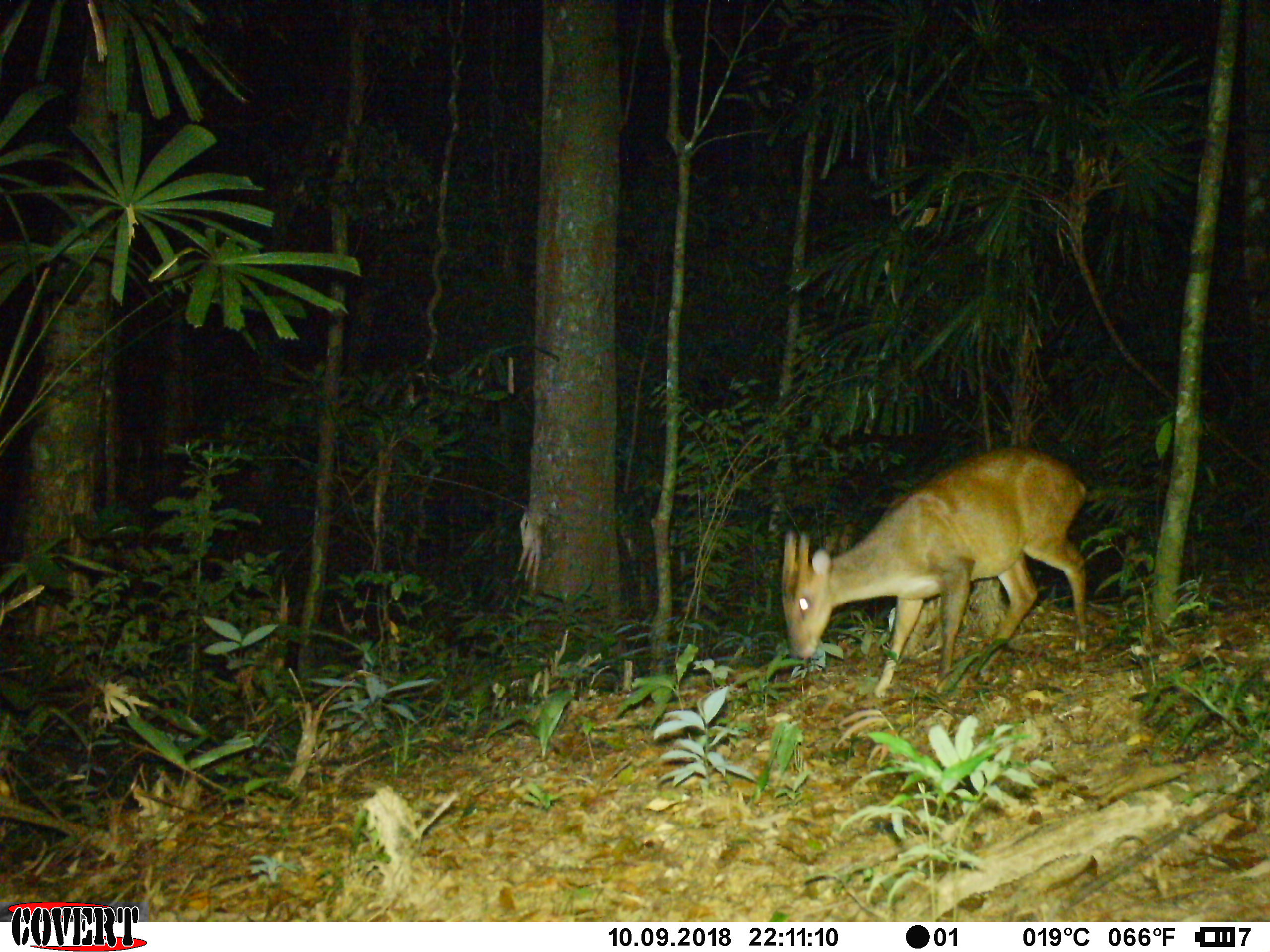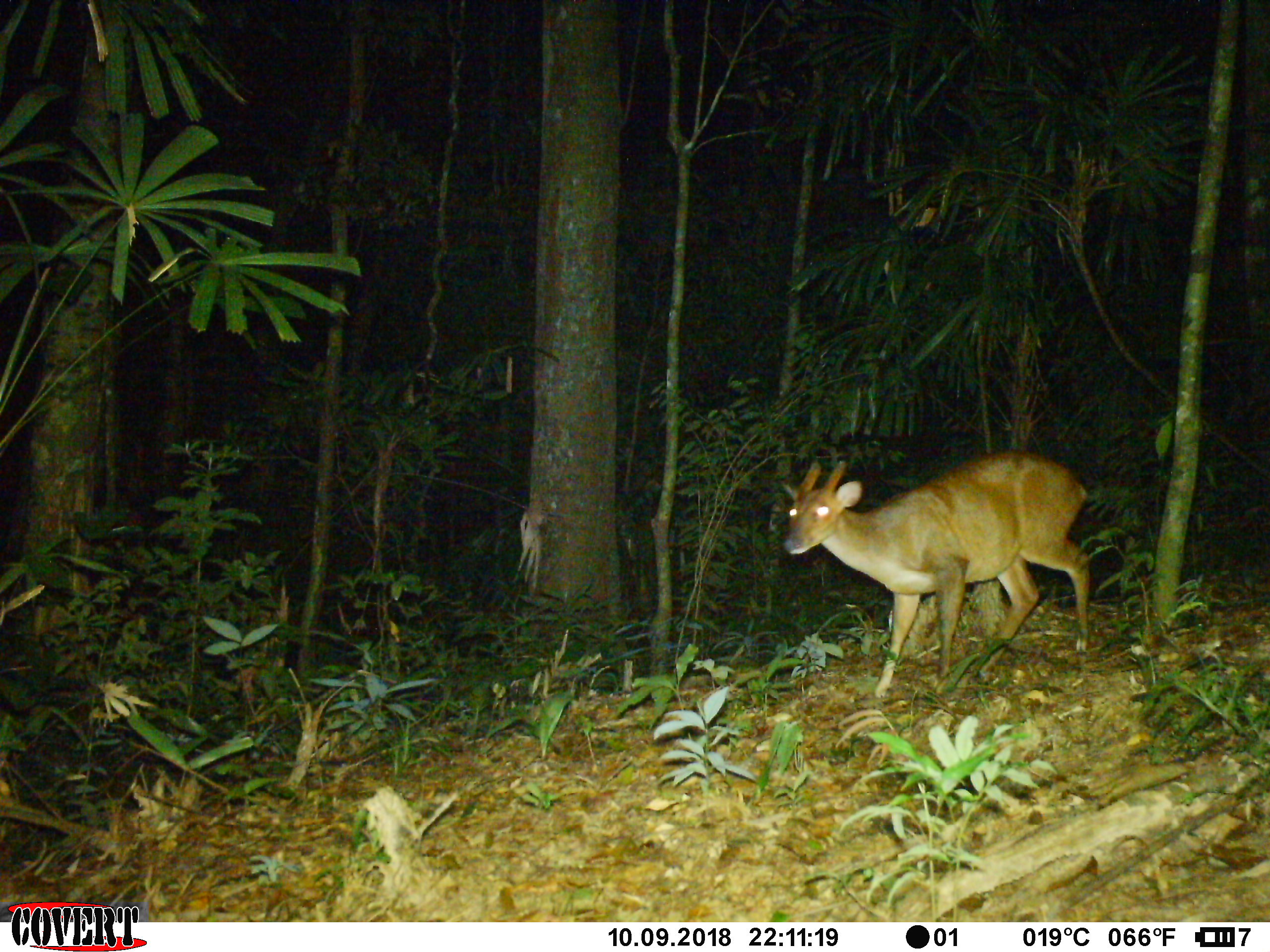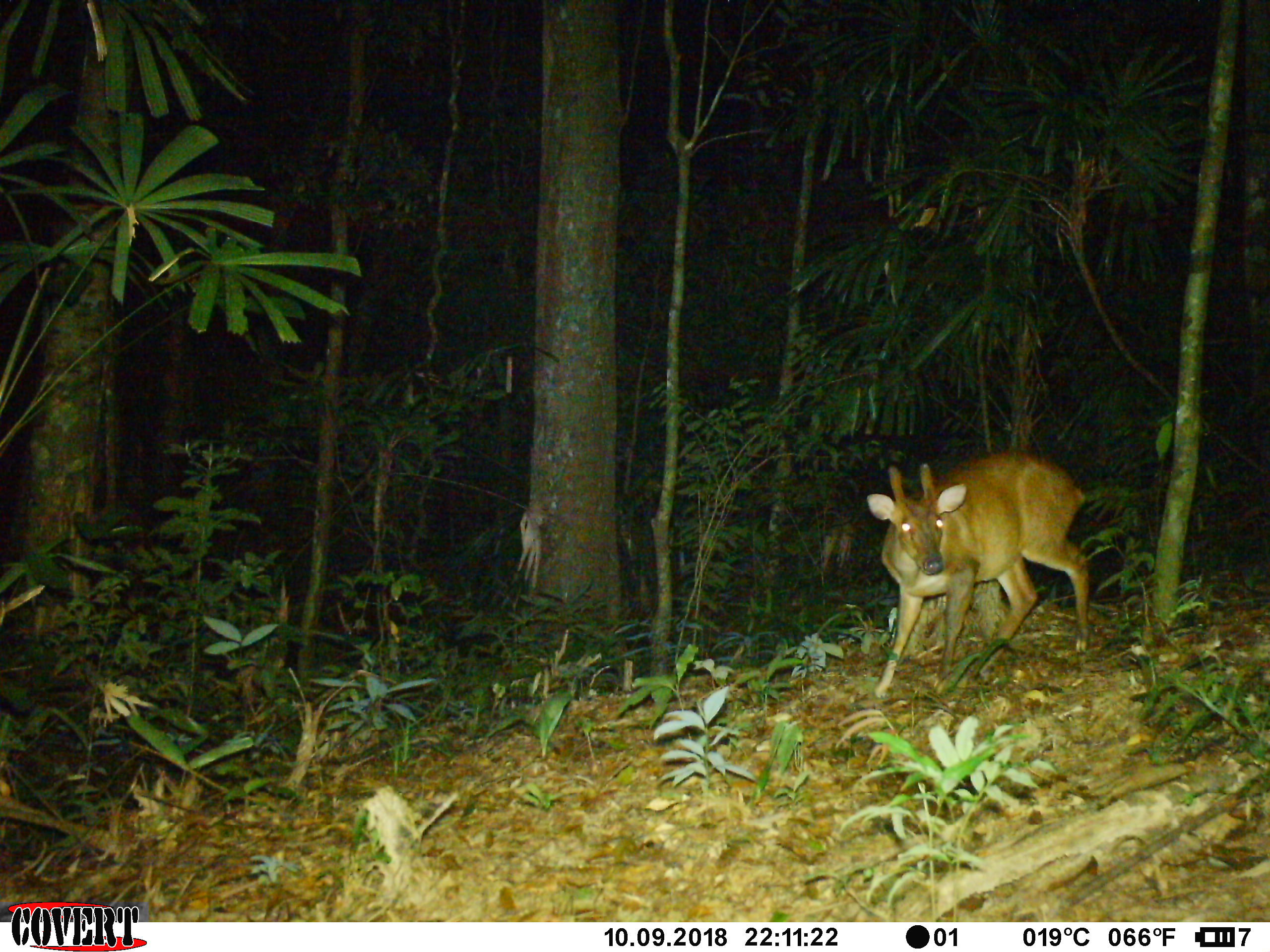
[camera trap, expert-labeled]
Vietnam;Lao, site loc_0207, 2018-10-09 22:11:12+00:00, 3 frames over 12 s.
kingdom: Animalia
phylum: Chordata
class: Mammalia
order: Artiodactyla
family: Cervidae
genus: Muntiacus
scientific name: Muntiacus vuquangensis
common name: large-antlered muntjac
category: large antlered muntjac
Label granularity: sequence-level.